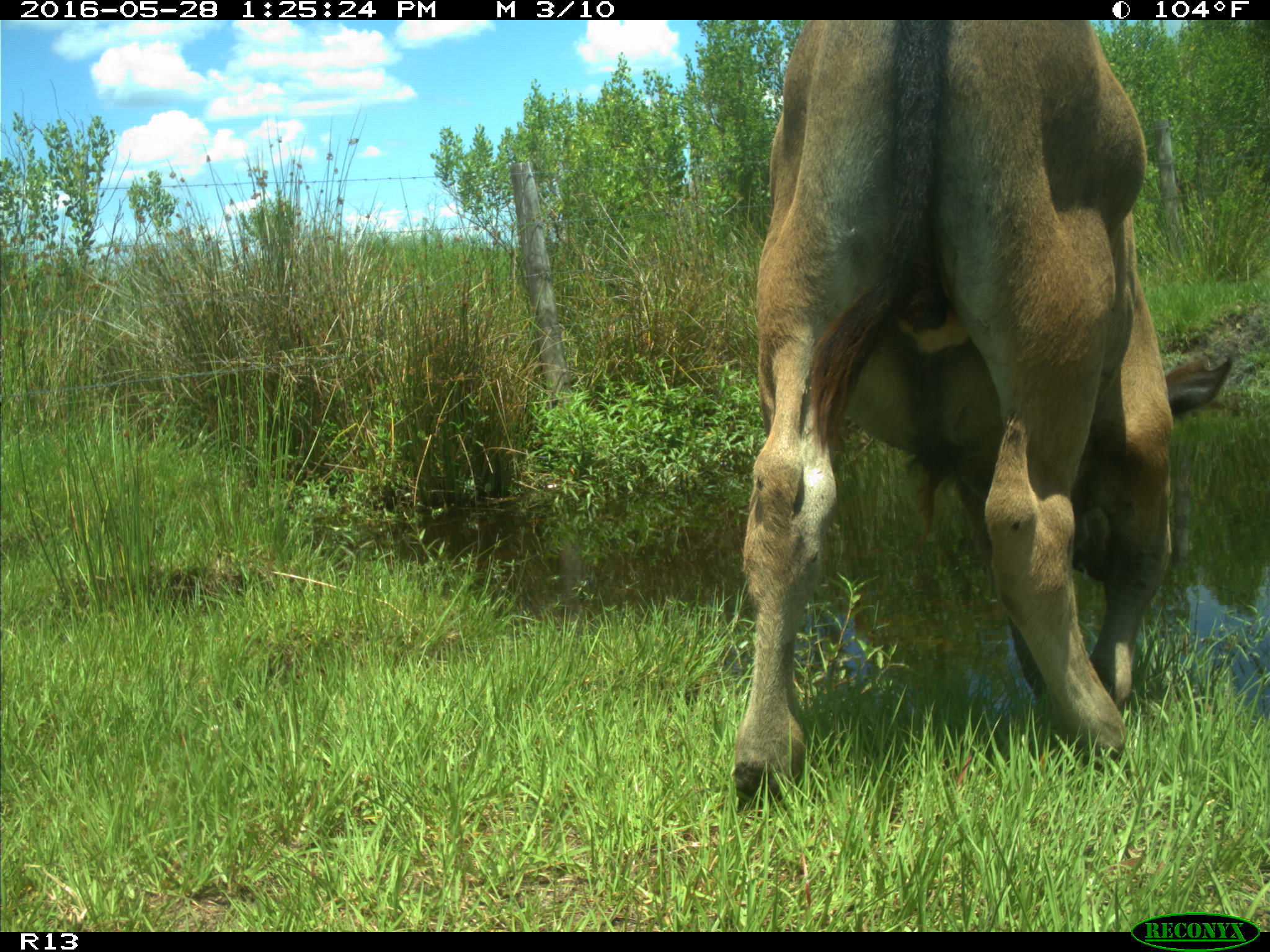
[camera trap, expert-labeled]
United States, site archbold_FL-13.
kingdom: Animalia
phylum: Chordata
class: Mammalia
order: Artiodactyla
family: Bovidae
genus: Bos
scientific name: Bos taurus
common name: domestic cow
Bos taurus (domestic cow).